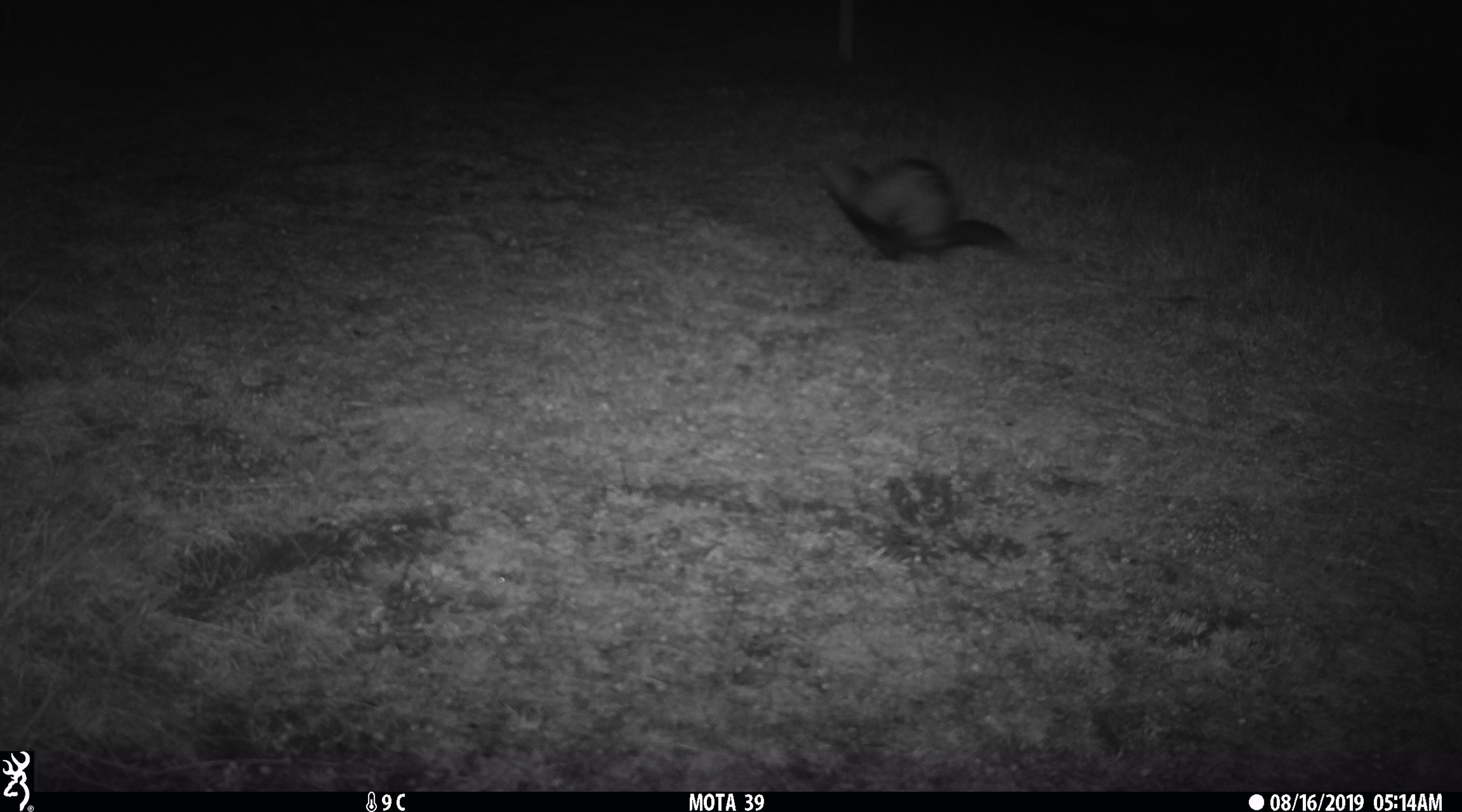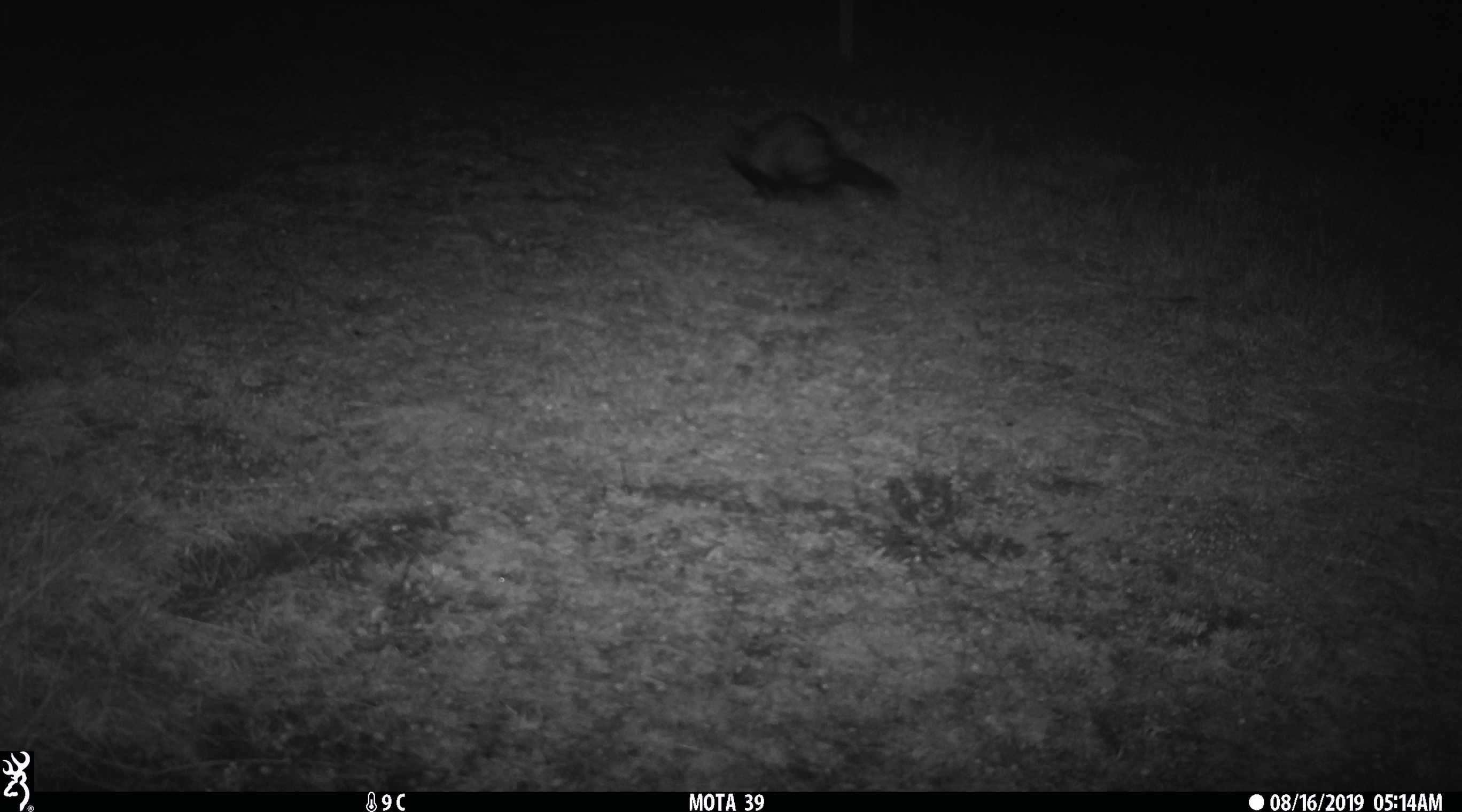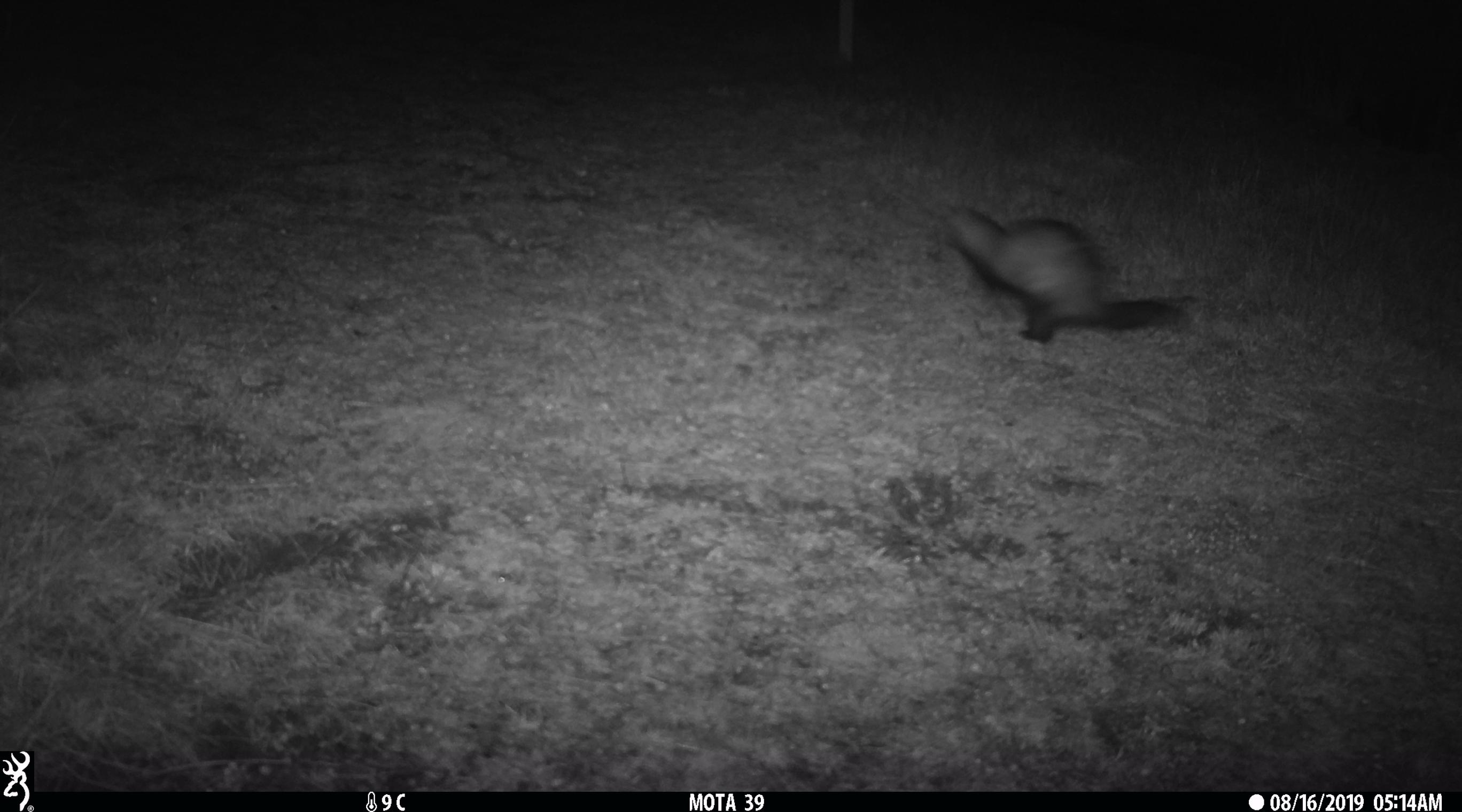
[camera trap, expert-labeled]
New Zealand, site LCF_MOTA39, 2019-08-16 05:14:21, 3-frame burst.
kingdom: Animalia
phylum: Chordata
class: Mammalia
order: Carnivora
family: Mustelidae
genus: Mustela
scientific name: Mustela furo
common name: ferret